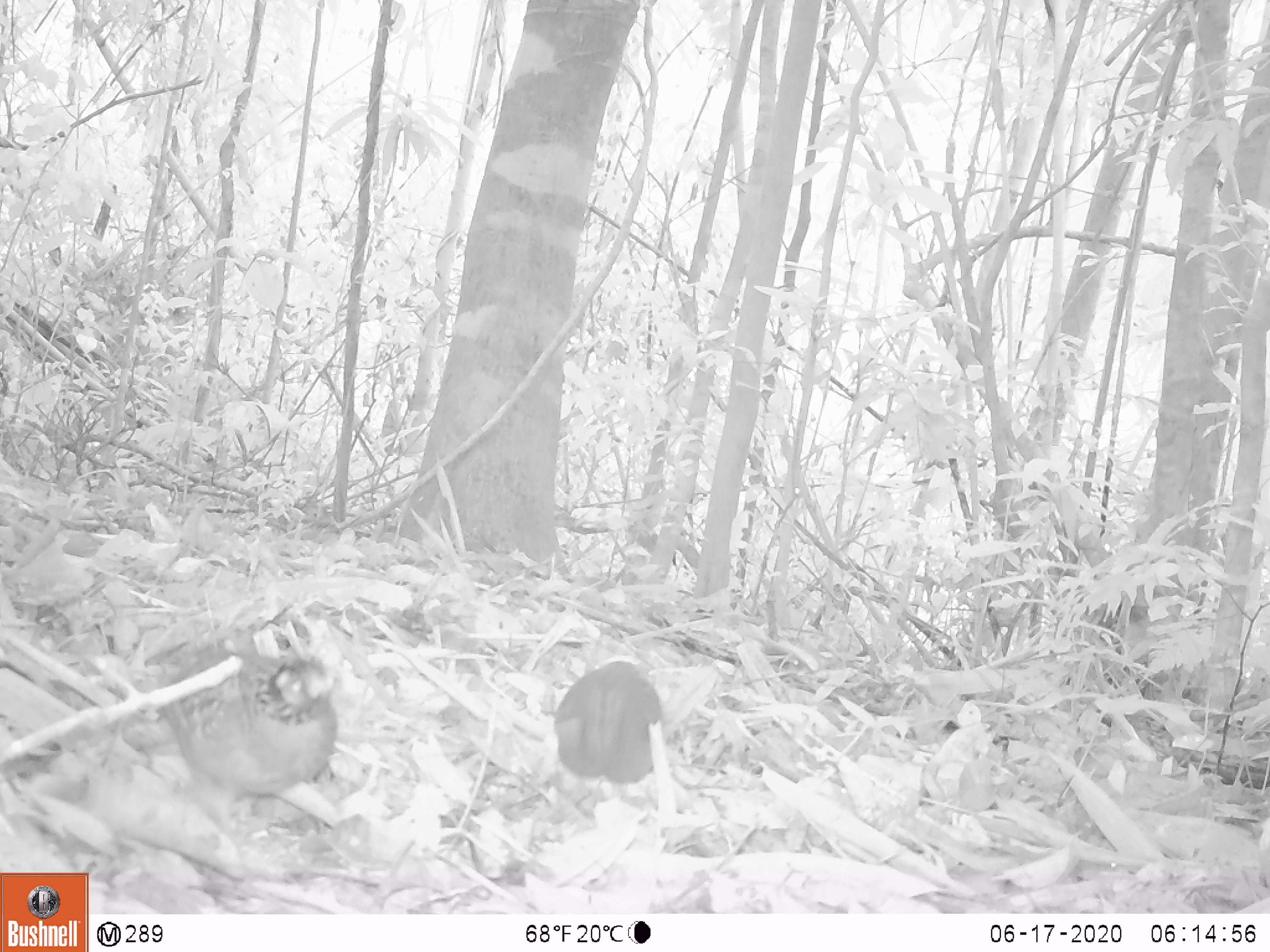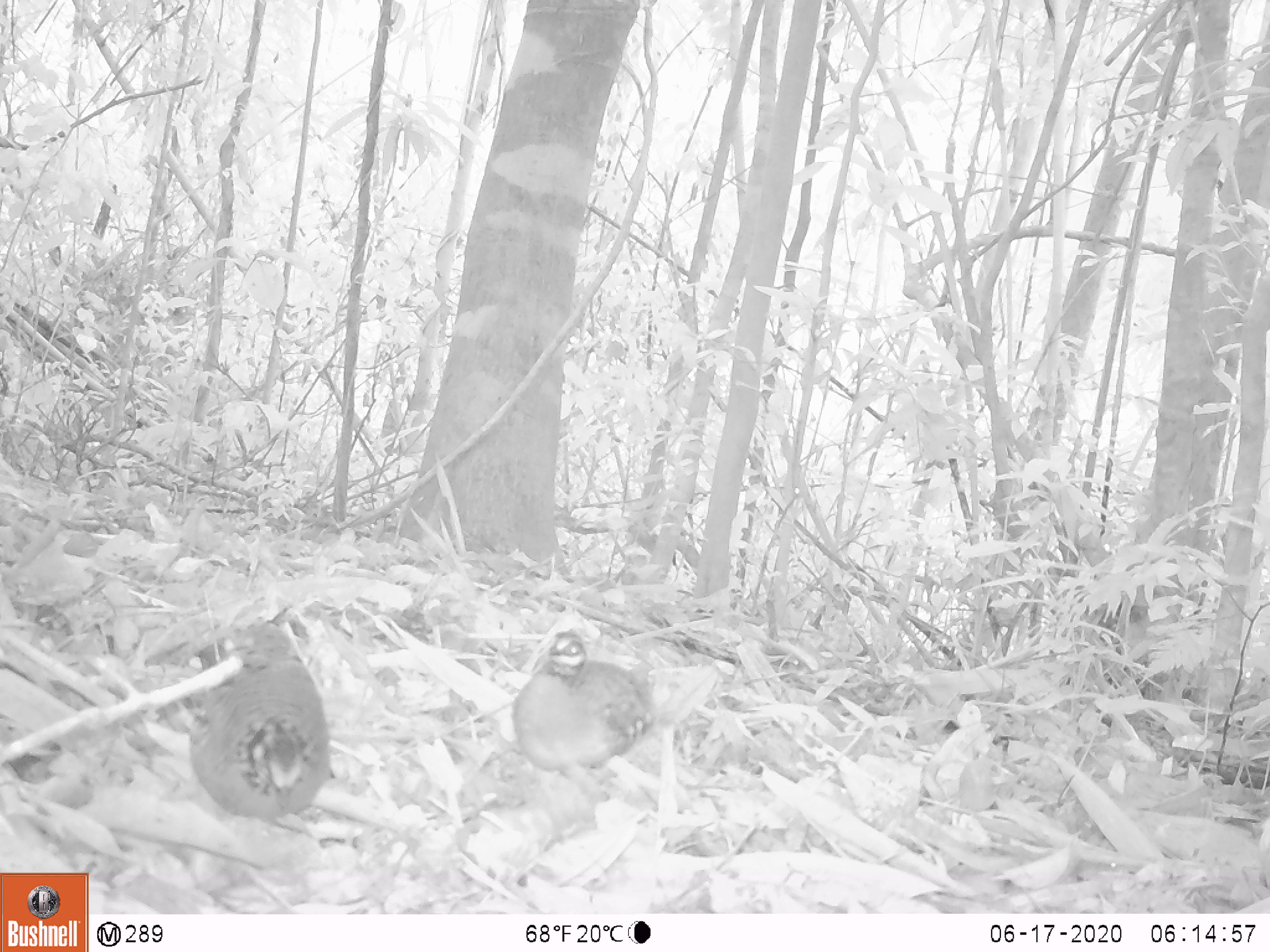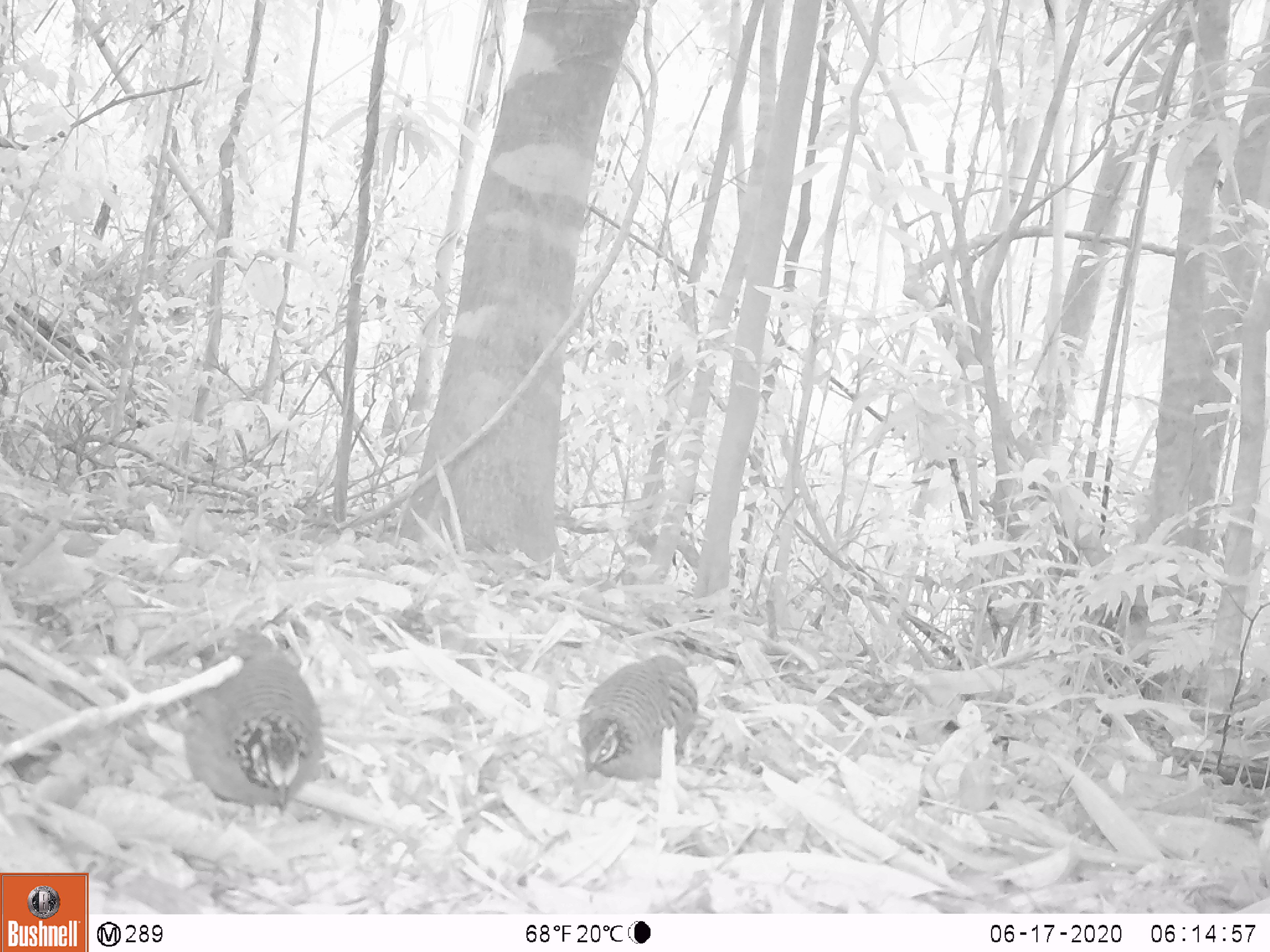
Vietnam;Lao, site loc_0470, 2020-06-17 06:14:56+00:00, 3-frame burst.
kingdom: Animalia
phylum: Chordata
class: Aves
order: Galliformes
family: Phasianidae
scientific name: Phasianidae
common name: partridge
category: unidentified partridge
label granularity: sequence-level